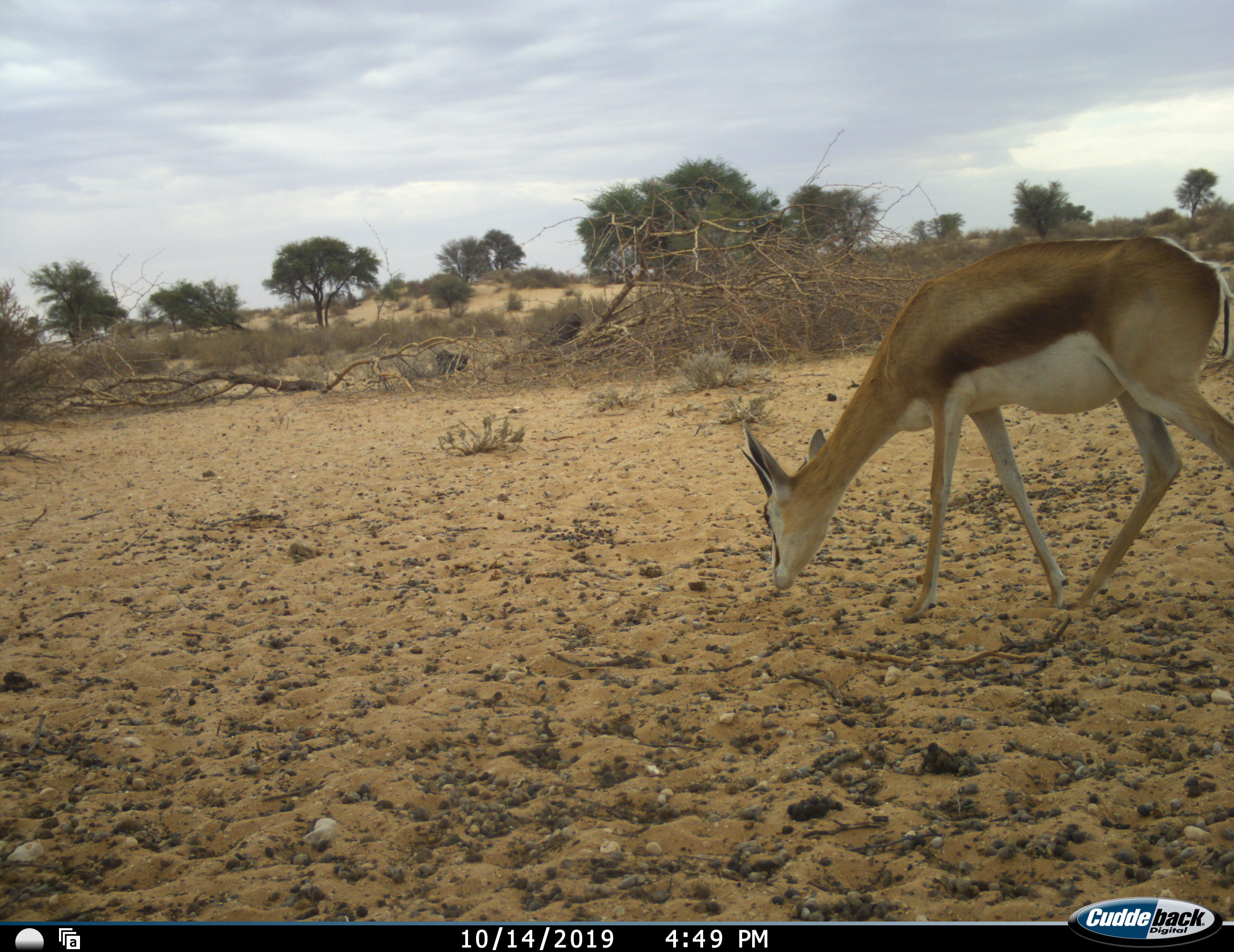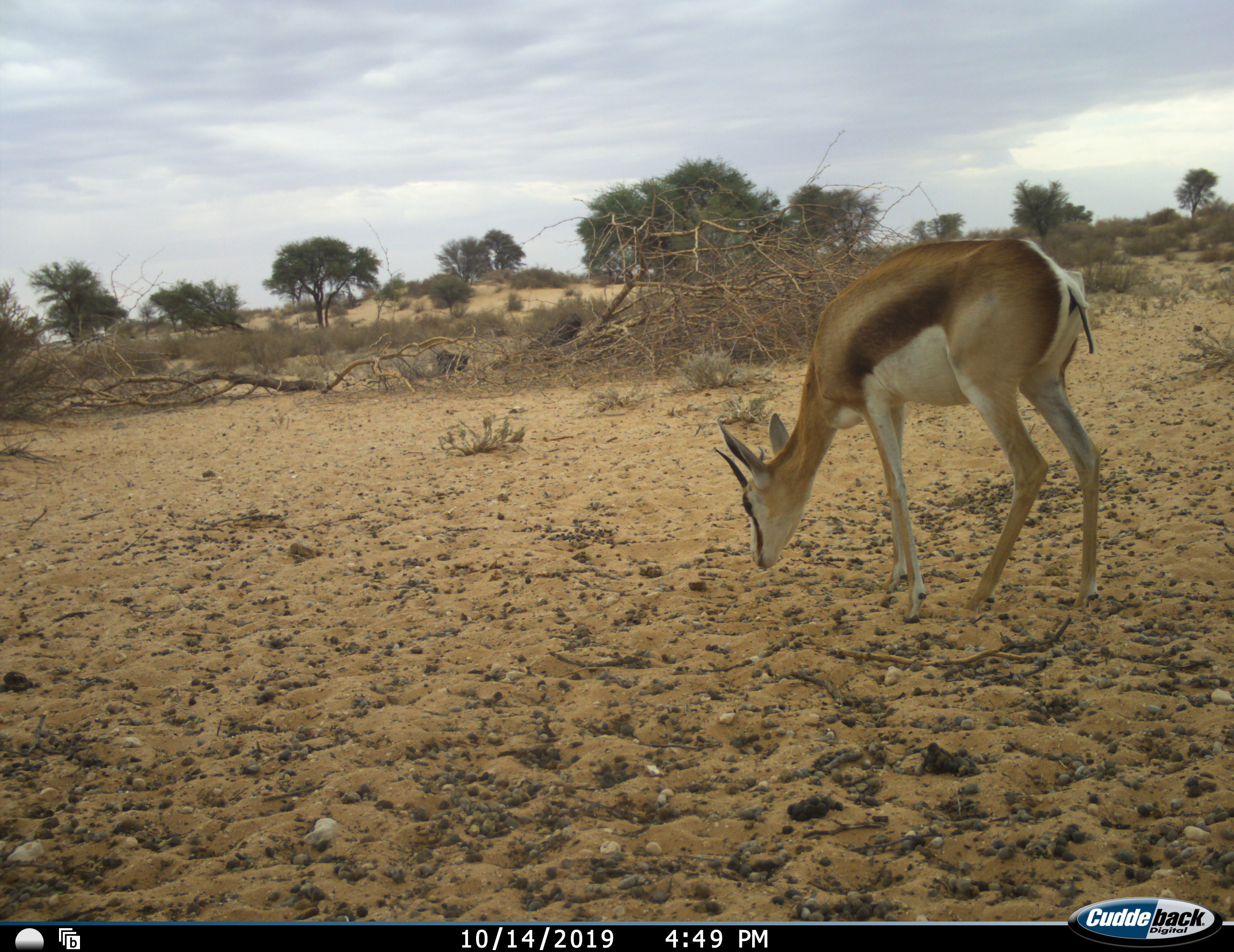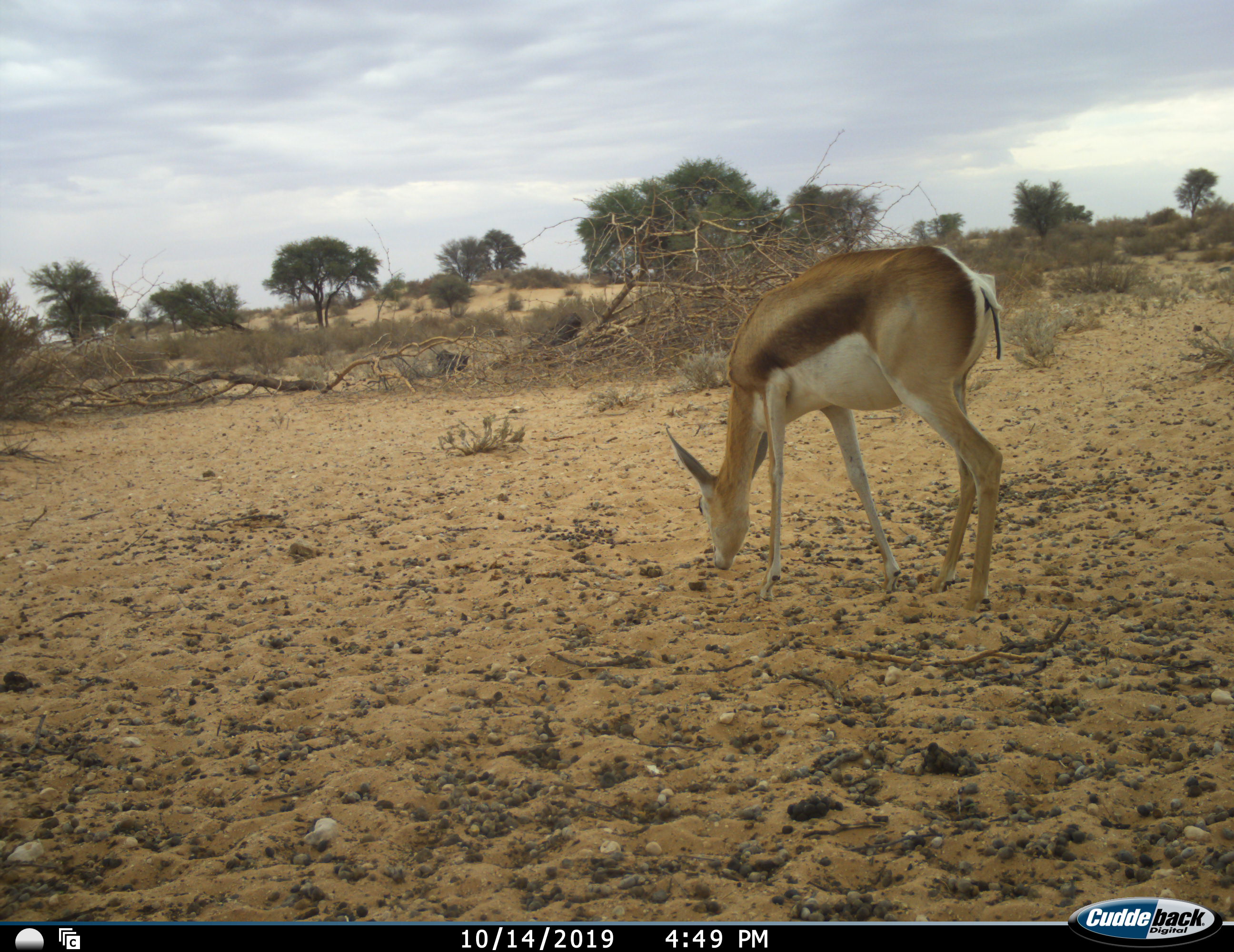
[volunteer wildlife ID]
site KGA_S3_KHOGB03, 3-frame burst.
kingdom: Animalia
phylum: Chordata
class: Mammalia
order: Artiodactyla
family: Bovidae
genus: Antidorcas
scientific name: Antidorcas marsupialis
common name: springbok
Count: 1.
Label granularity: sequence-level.